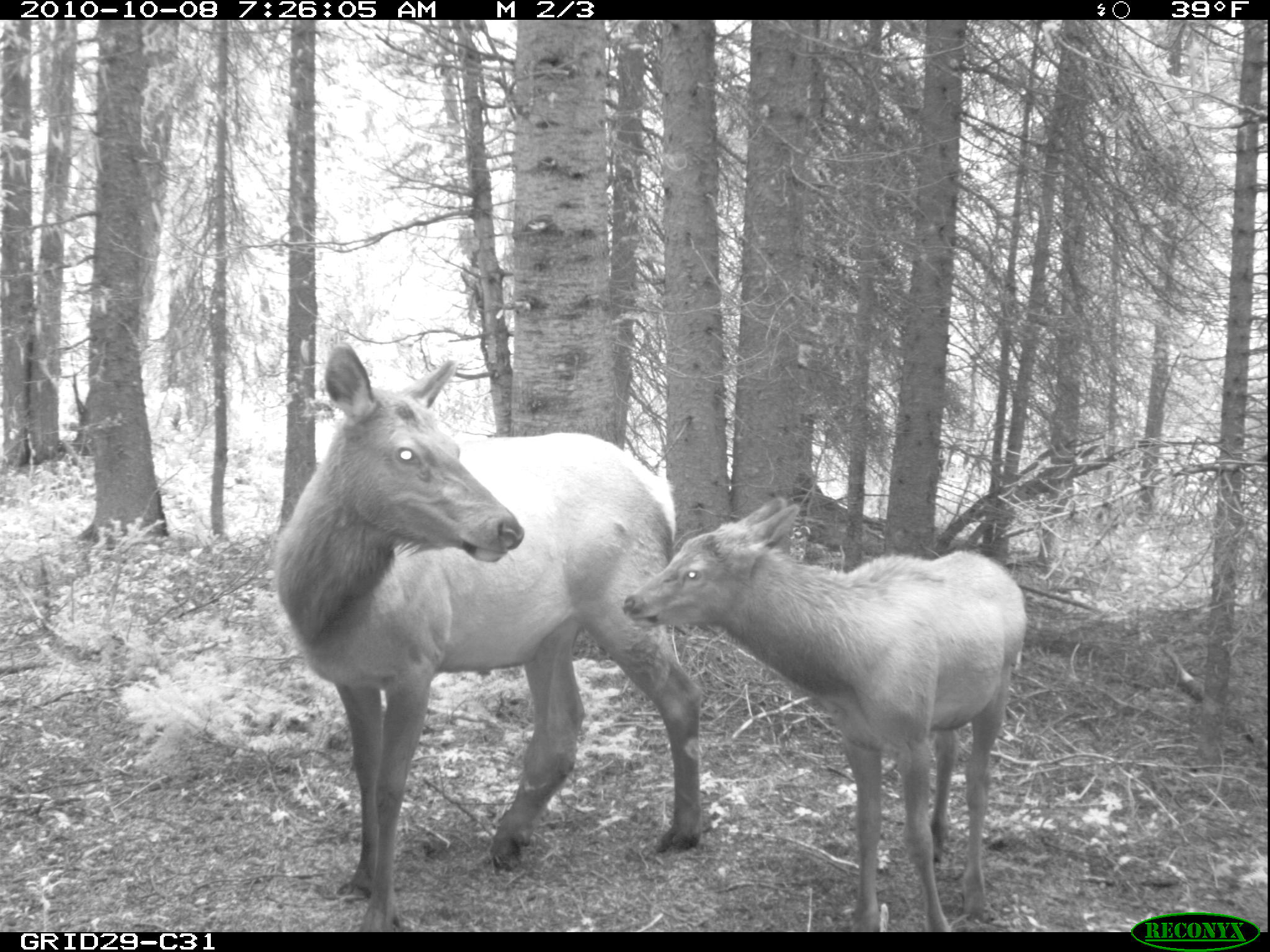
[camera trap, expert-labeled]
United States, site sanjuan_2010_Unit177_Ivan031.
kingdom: Animalia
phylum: Chordata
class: Mammalia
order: Artiodactyla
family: Cervidae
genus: Cervus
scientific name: Cervus elaphus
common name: red deer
Cervus elaphus (red deer).